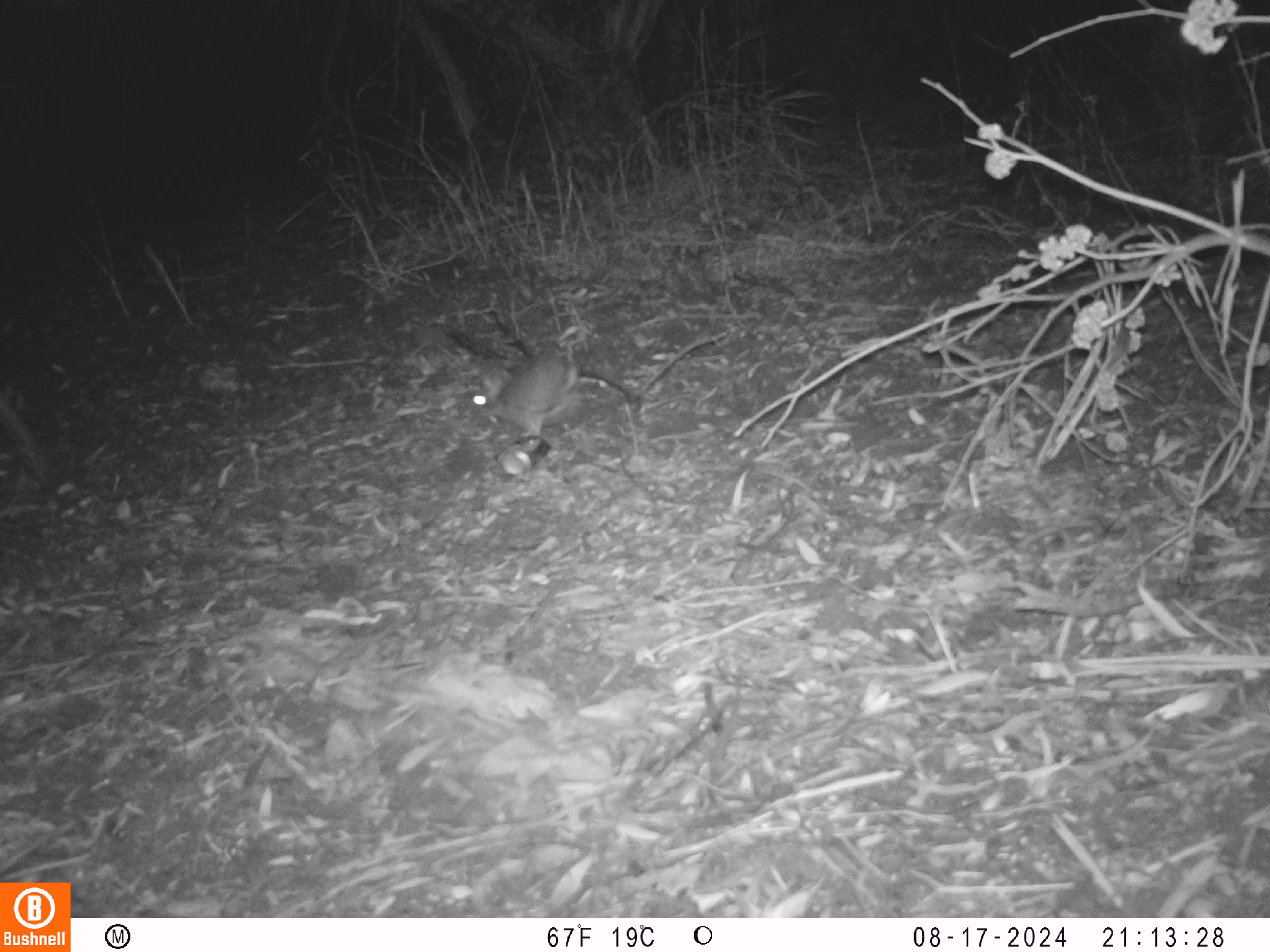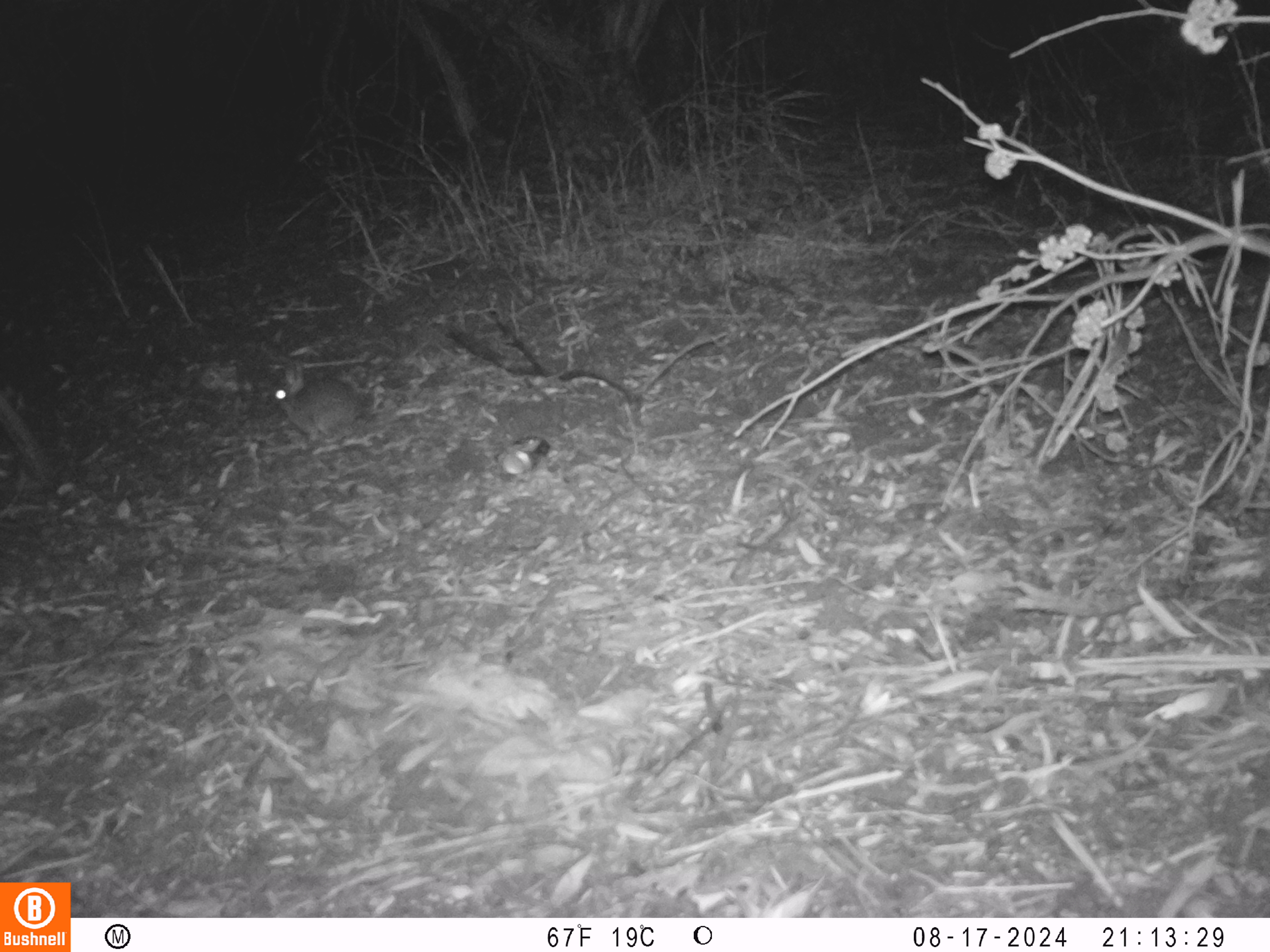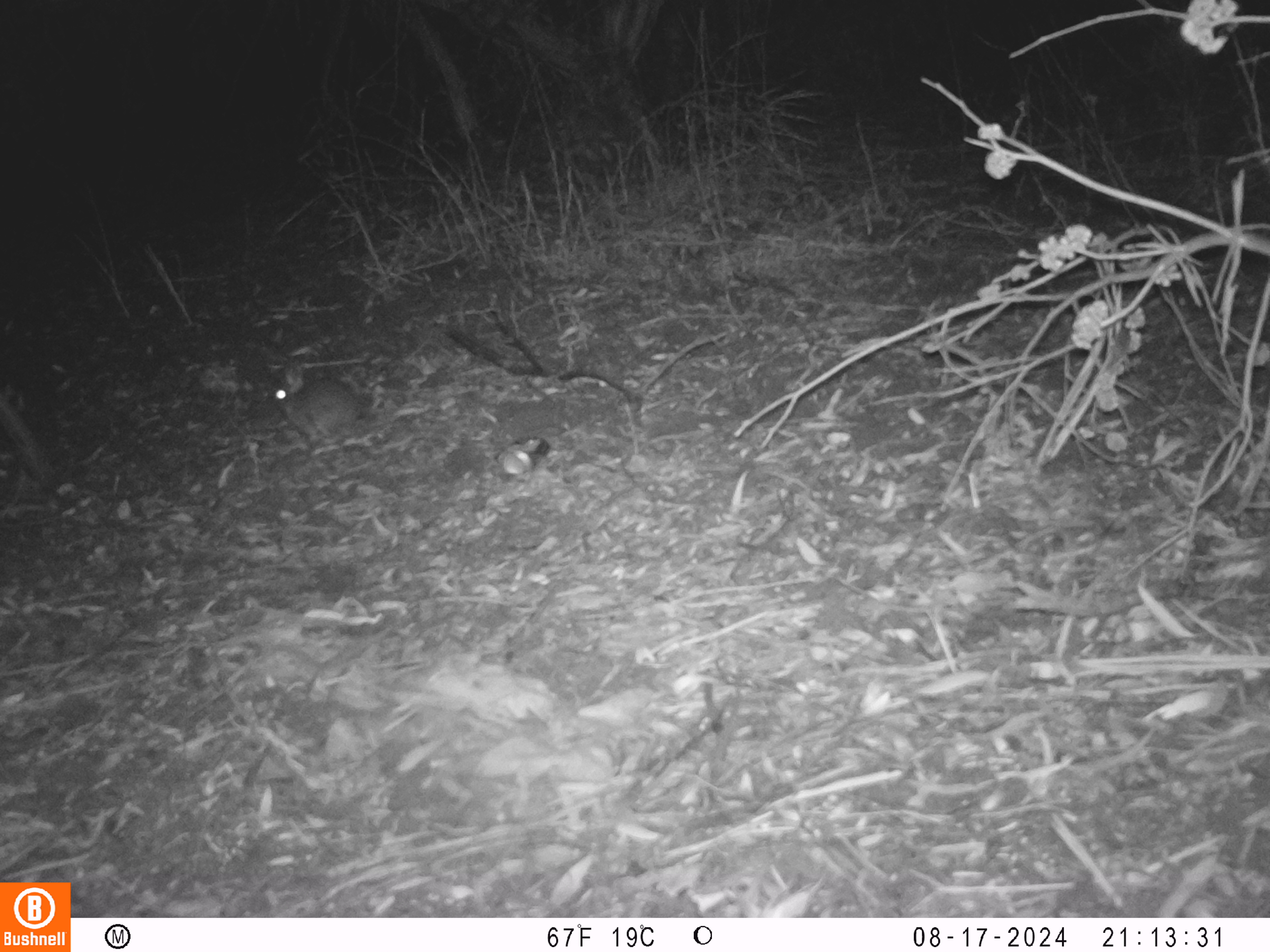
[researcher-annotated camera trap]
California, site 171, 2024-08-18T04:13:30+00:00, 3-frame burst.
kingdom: Animalia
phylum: Chordata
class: Mammalia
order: Lagomorpha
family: Leporidae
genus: Sylvilagus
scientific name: Sylvilagus bachmani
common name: brush rabbit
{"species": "brush rabbit (Sylvilagus bachmani)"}